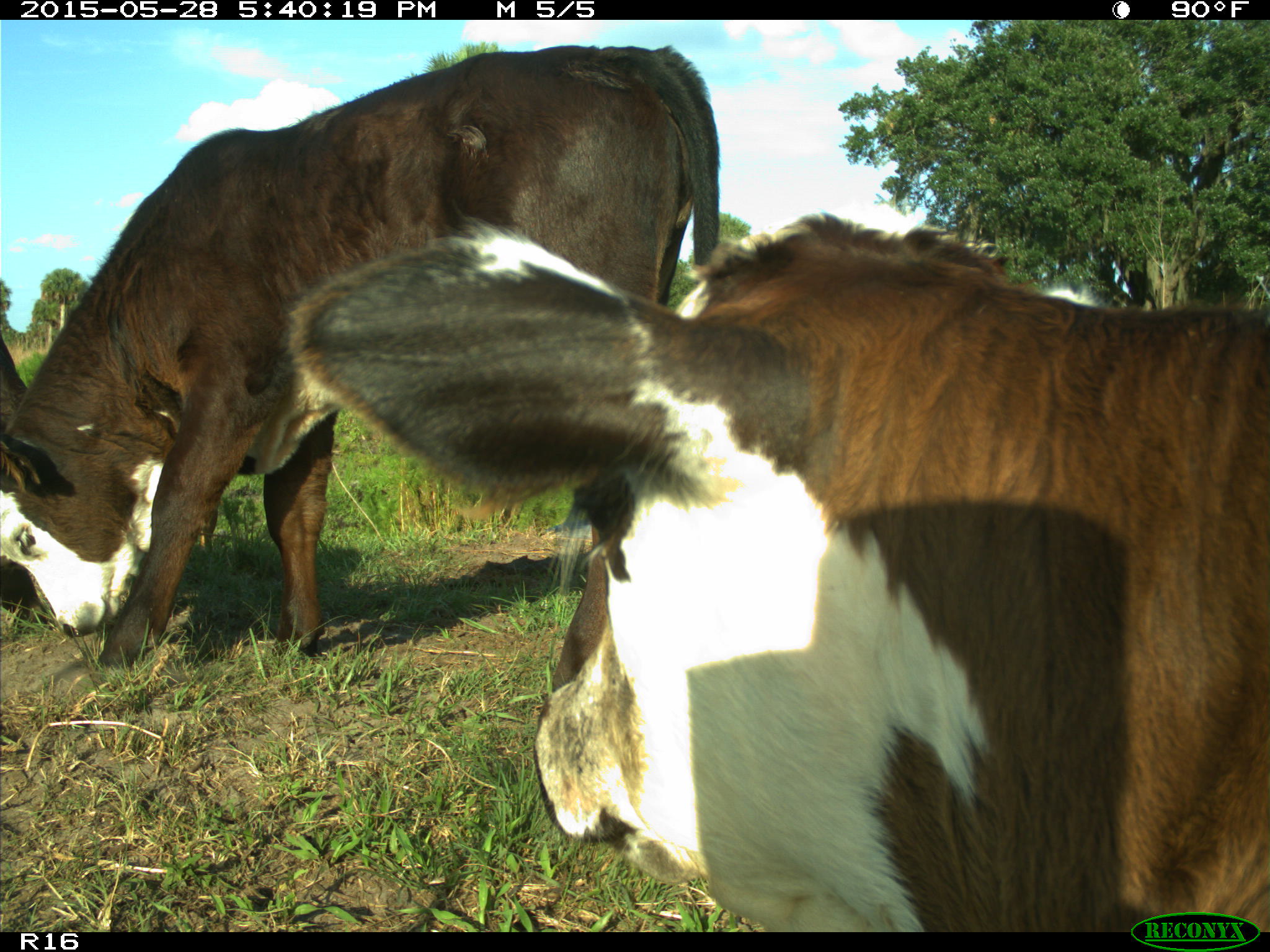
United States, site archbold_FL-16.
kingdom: Animalia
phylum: Chordata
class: Mammalia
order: Artiodactyla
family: Bovidae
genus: Bos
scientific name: Bos taurus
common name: domestic cow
Bos taurus (domestic cow).